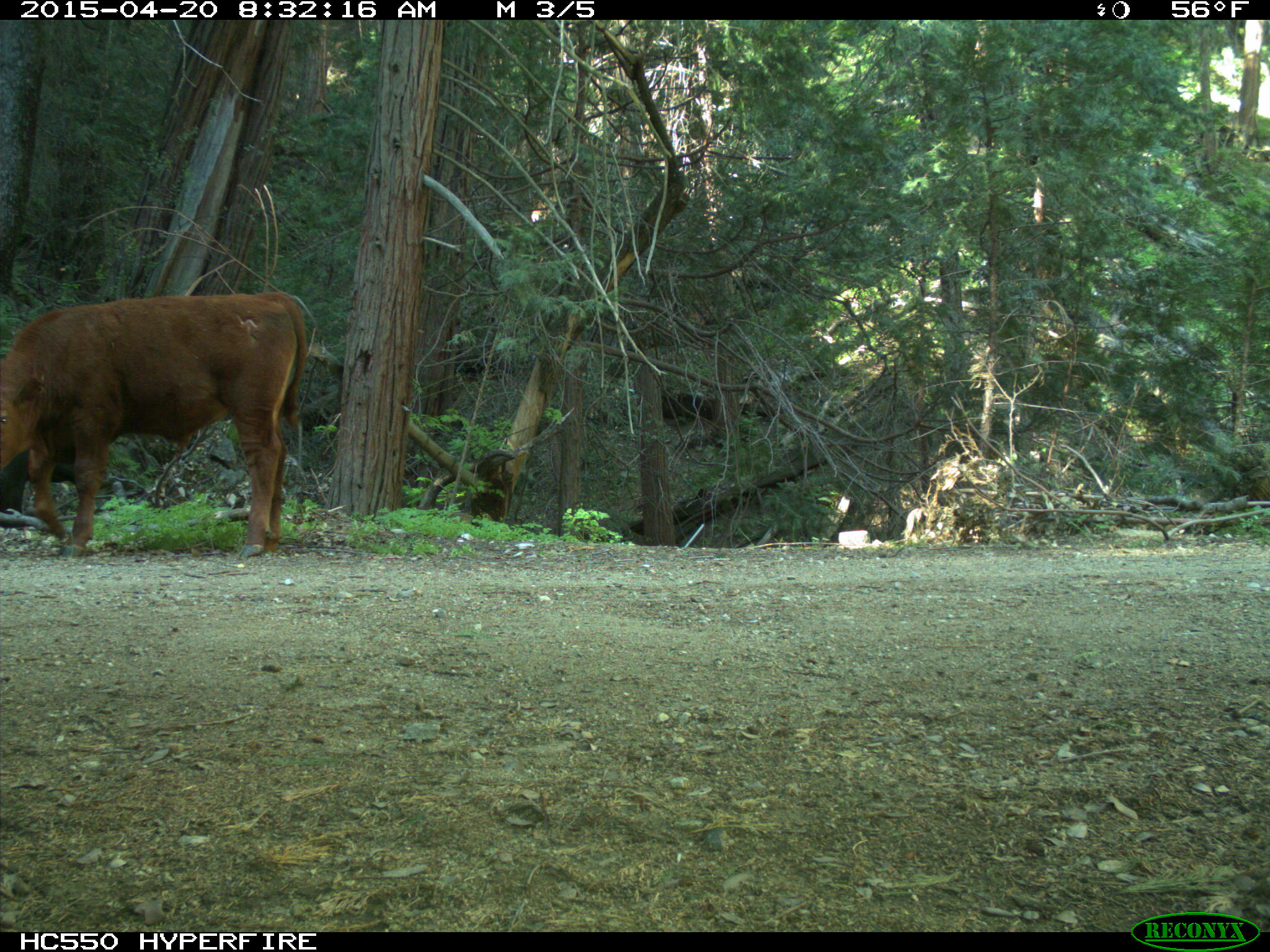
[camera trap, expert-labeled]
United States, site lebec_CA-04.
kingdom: Animalia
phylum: Chordata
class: Mammalia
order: Artiodactyla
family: Bovidae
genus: Bos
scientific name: Bos taurus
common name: domestic cow